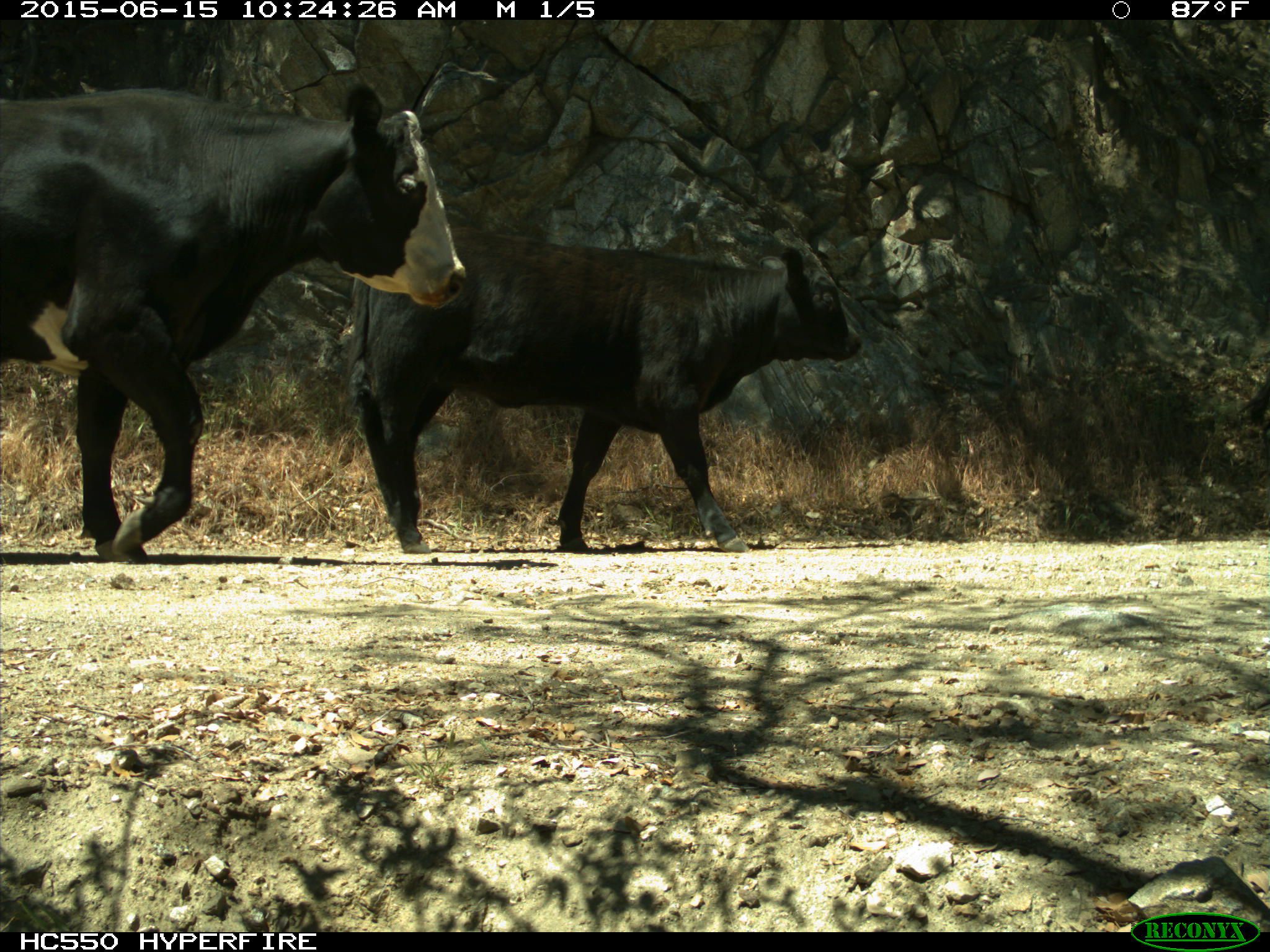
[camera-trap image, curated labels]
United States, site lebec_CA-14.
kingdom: Animalia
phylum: Chordata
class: Mammalia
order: Artiodactyla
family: Bovidae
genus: Bos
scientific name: Bos taurus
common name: domestic cow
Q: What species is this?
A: Bos taurus (domestic cow).